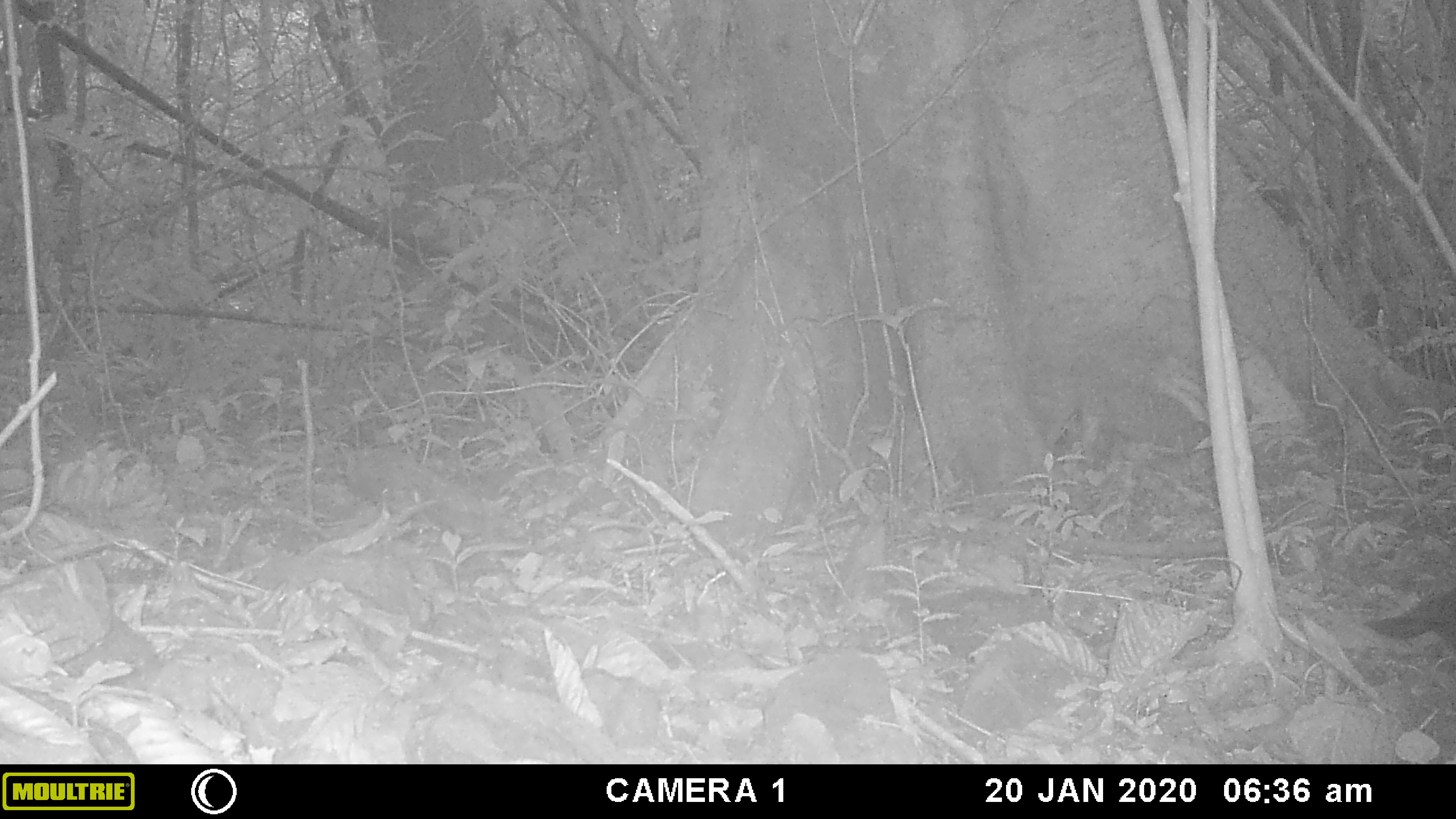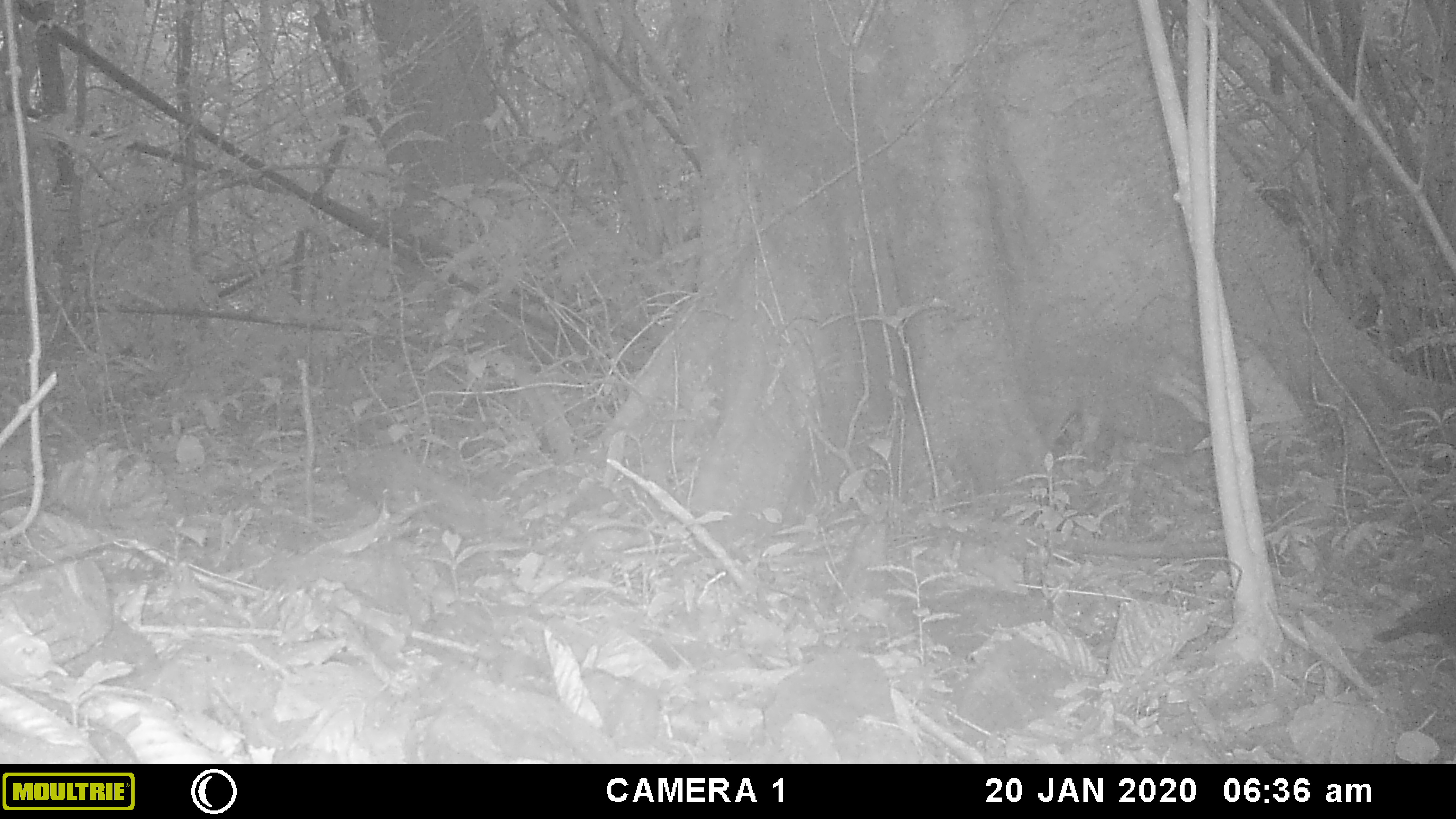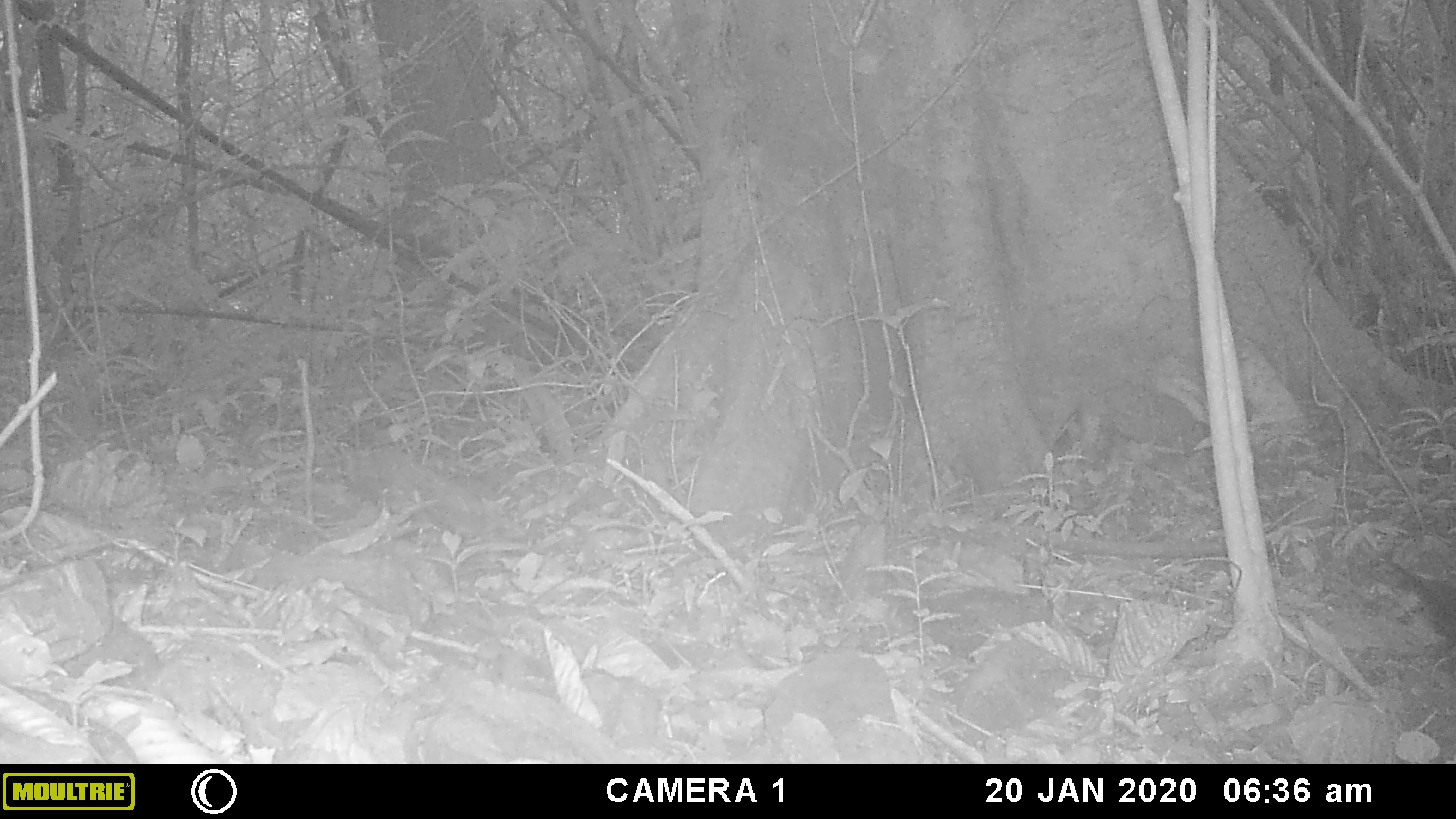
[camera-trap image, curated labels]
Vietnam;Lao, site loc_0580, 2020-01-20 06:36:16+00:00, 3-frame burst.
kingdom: Animalia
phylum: Chordata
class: Aves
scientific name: Aves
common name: bird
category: unidentified bird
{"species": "unidentified bird (bird) (Aves)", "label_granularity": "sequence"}